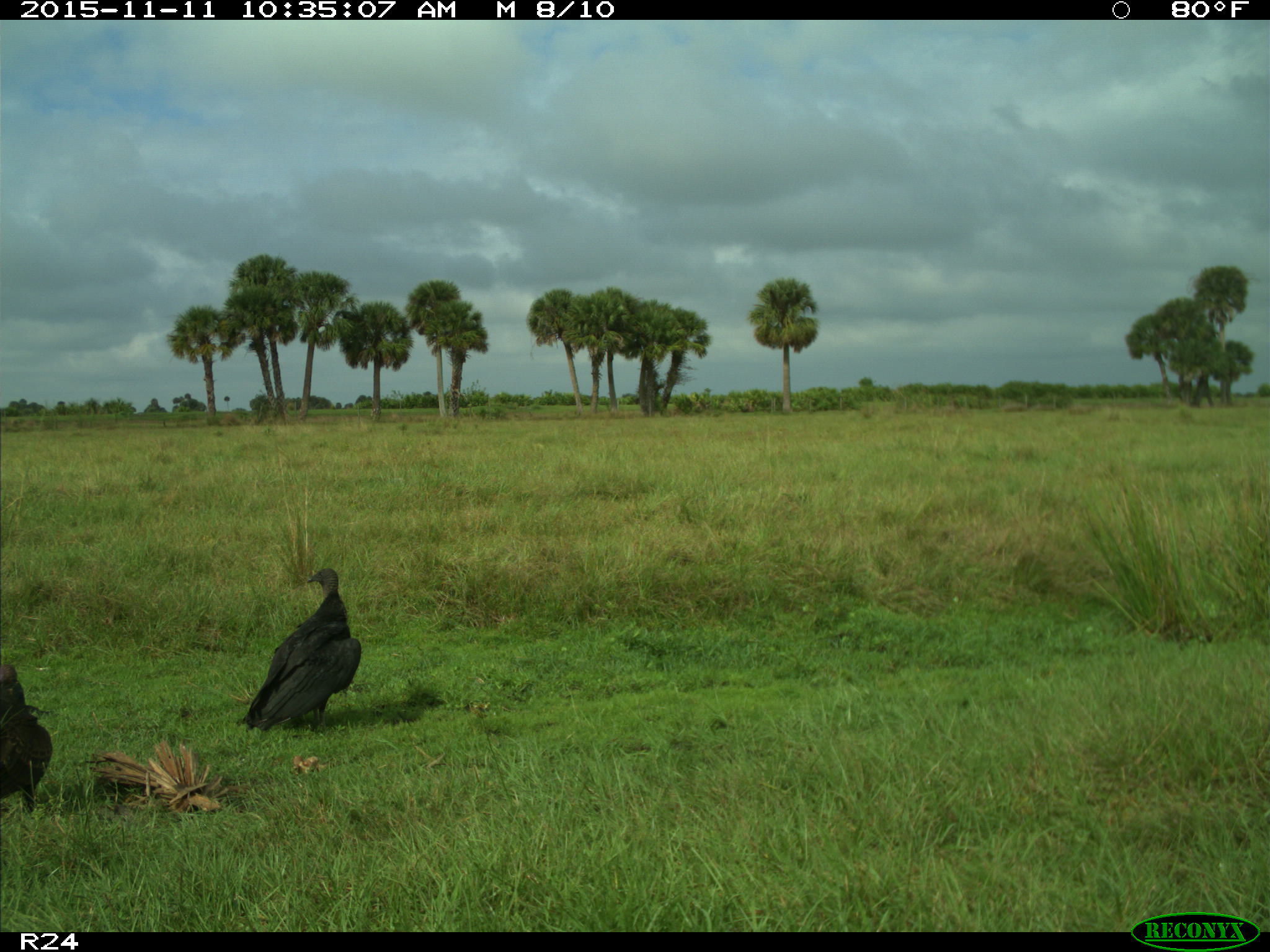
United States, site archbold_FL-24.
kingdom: Animalia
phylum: Chordata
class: Aves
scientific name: Aves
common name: birds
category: unidentified bird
Unidentified bird (birds) (Aves).